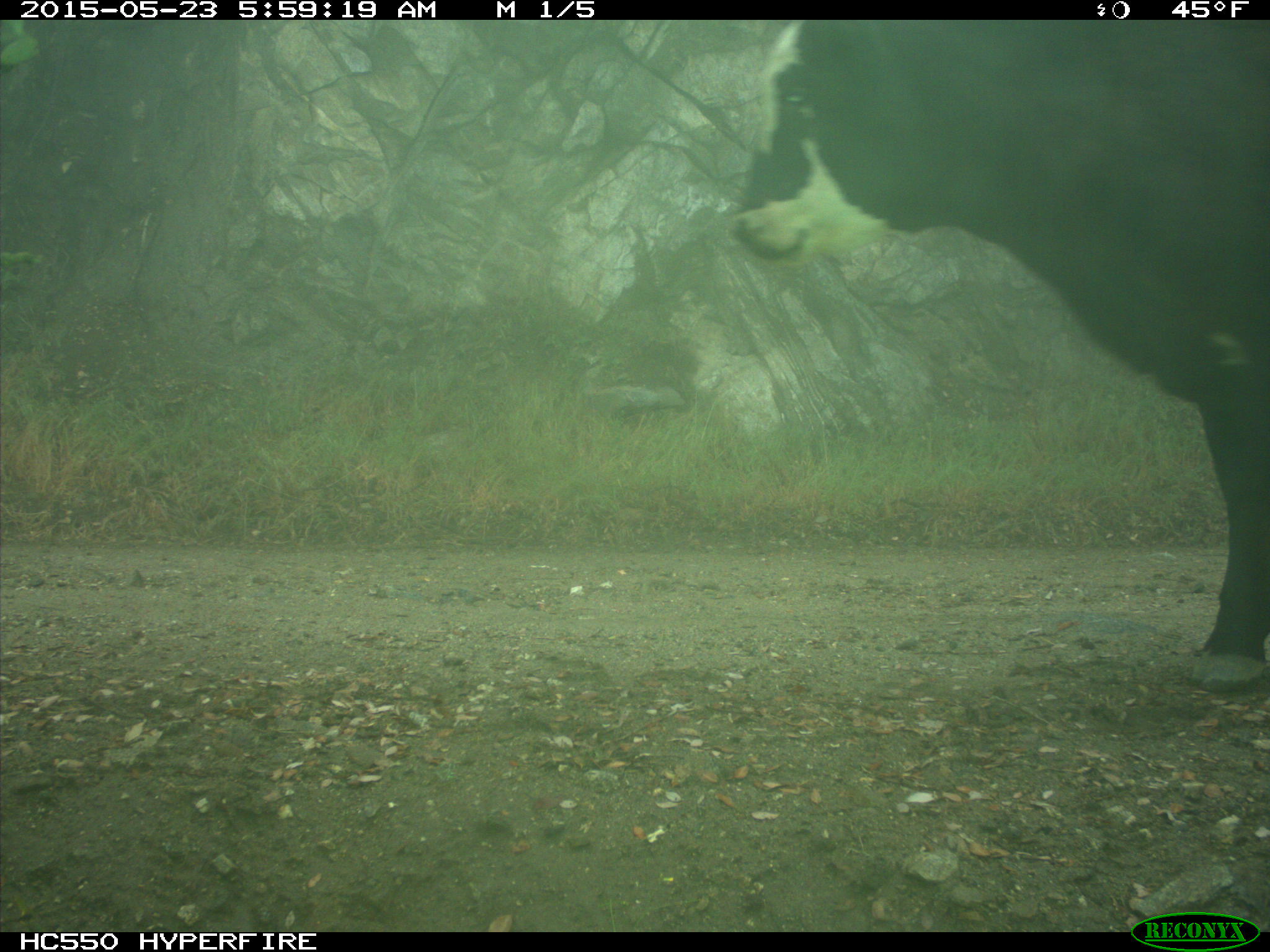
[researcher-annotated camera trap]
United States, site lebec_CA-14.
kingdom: Animalia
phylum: Chordata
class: Mammalia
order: Artiodactyla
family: Bovidae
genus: Bos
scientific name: Bos taurus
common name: domestic cow